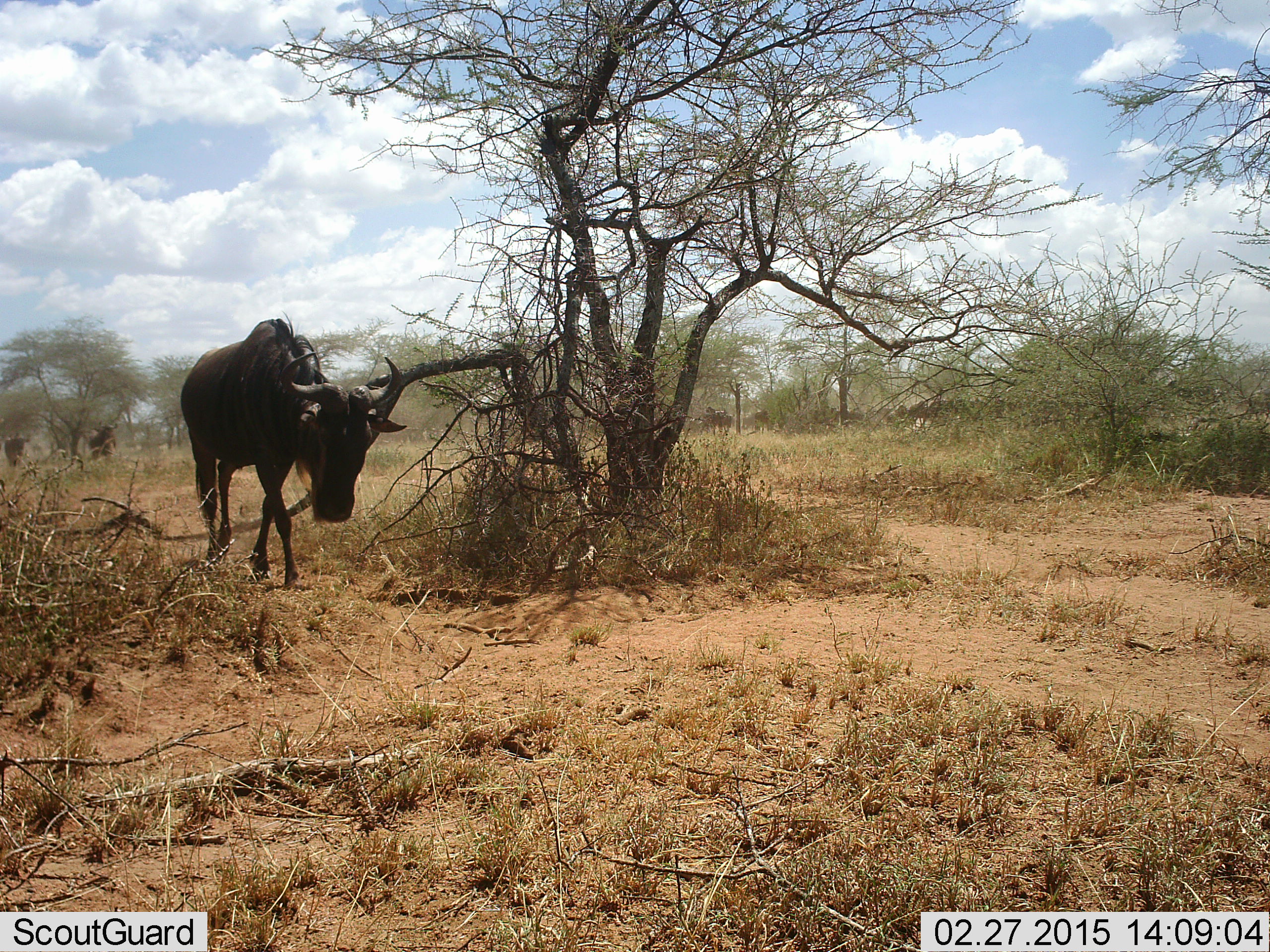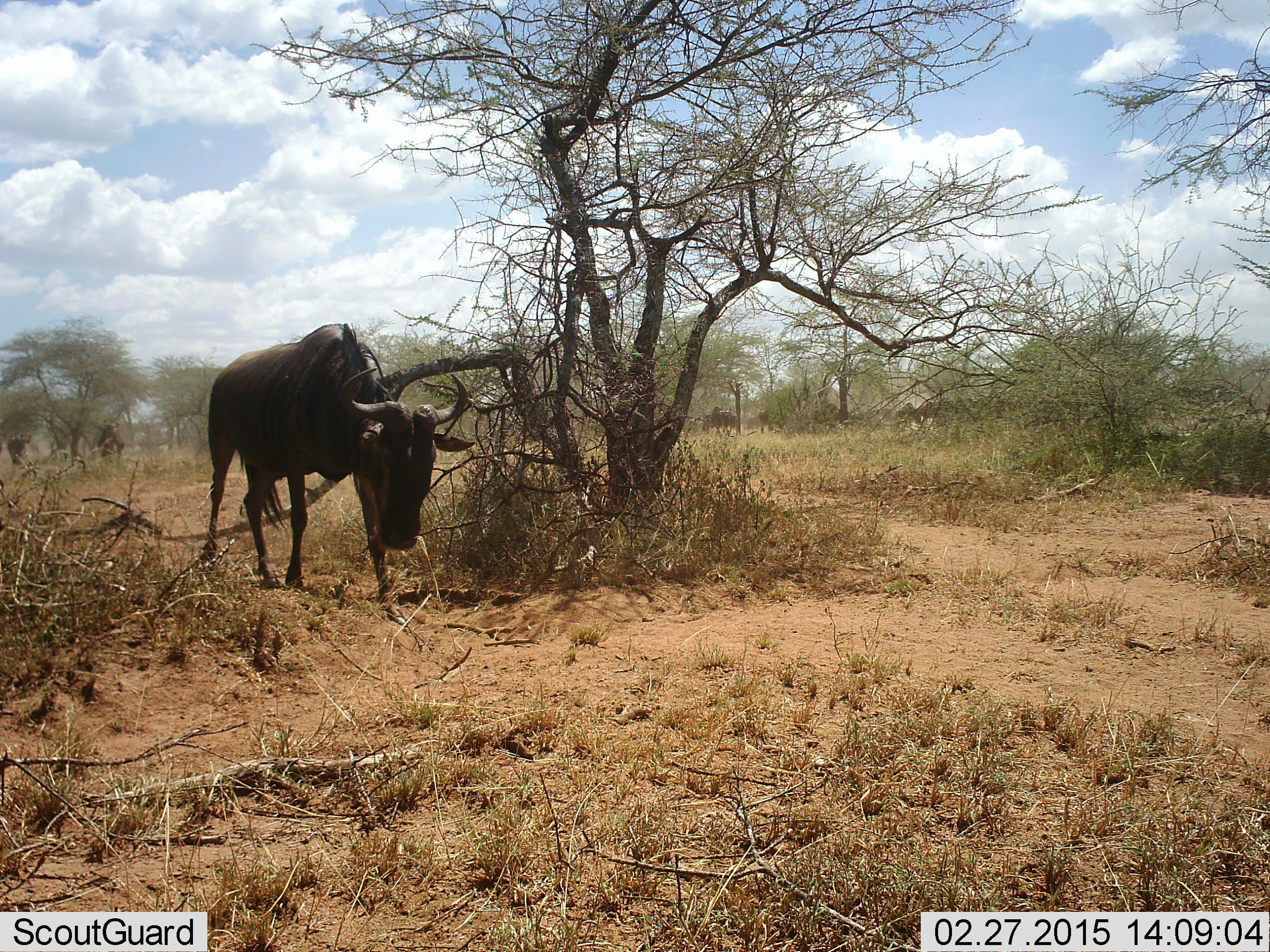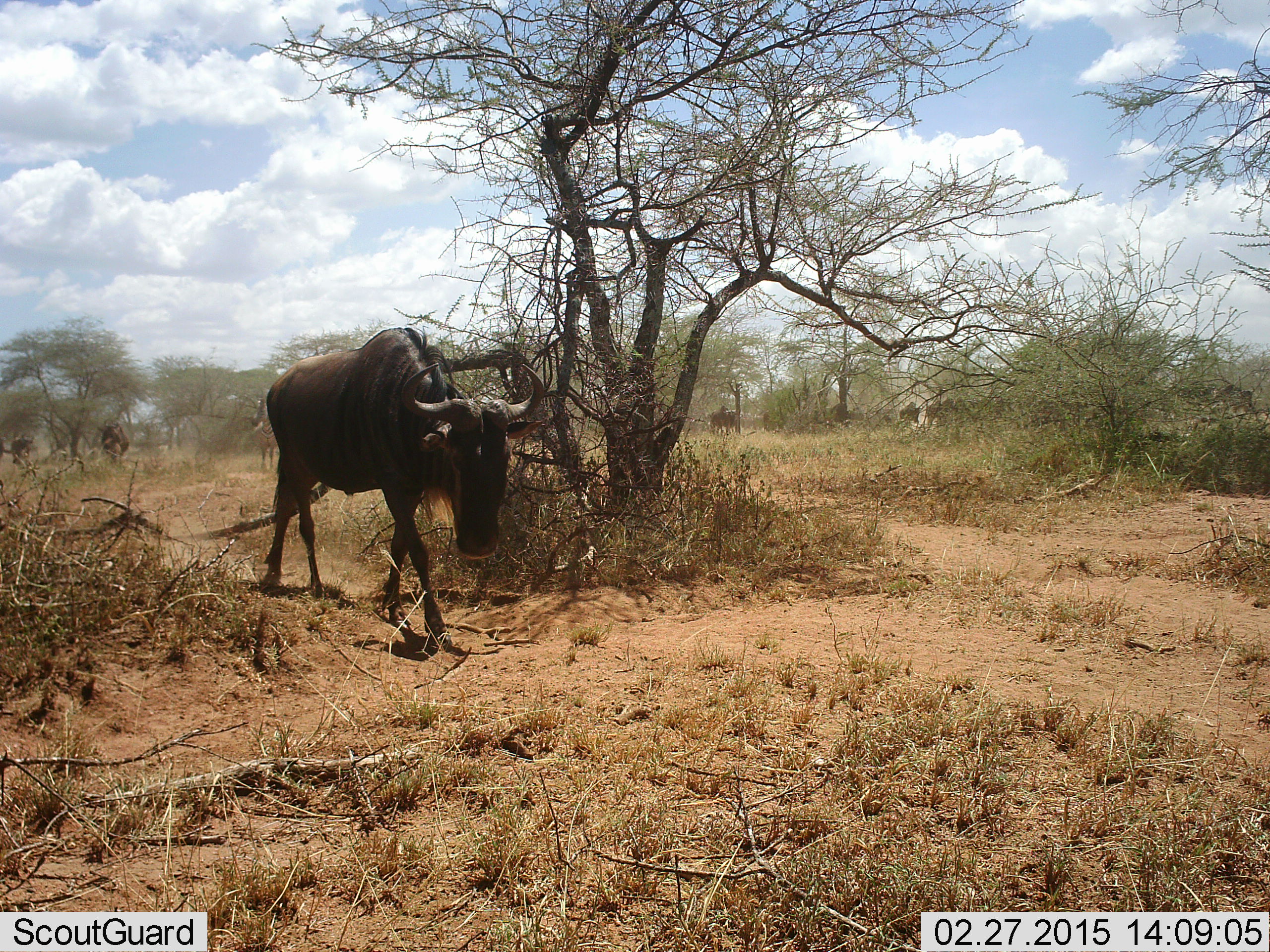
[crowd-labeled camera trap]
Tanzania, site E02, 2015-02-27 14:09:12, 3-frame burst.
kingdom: Animalia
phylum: Chordata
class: Mammalia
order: Artiodactyla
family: Bovidae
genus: Connochaetes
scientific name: Connochaetes taurinus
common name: blue wildebeest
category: wildebeest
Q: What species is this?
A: Wildebeest (blue wildebeest) (Connochaetes taurinus).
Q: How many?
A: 11-50.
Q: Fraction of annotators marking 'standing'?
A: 20%.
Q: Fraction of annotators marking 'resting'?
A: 0%.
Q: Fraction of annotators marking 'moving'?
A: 90%.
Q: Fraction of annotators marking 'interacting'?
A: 0%.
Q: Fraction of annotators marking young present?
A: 0%.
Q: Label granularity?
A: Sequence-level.